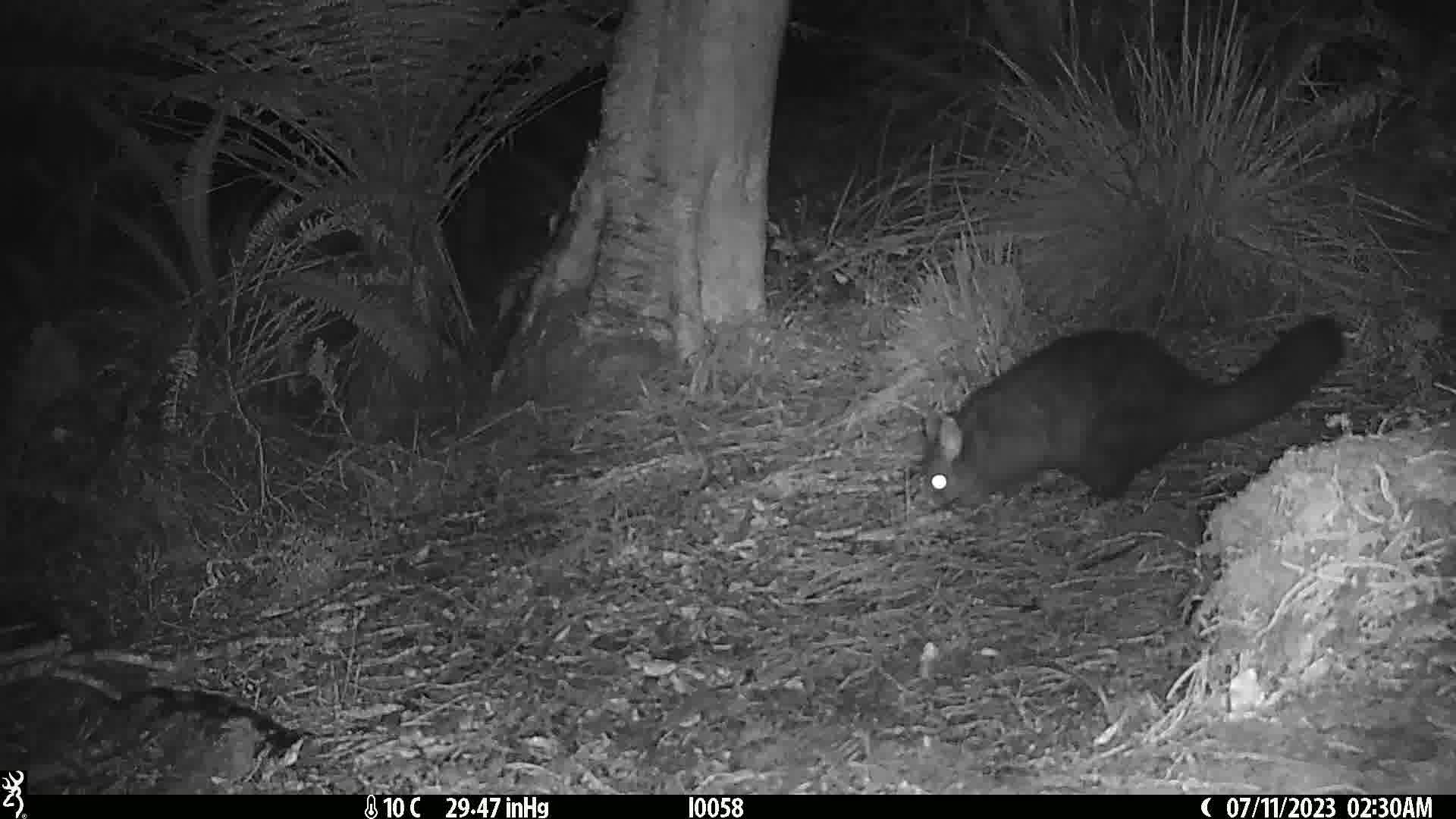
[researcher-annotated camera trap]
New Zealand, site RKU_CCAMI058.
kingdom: Animalia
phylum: Chordata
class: Mammalia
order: Diprotodontia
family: Phalangeridae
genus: Trichosurus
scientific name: Trichosurus vulpecula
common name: common brushtail possum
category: possum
Possum (common brushtail possum) (Trichosurus vulpecula).